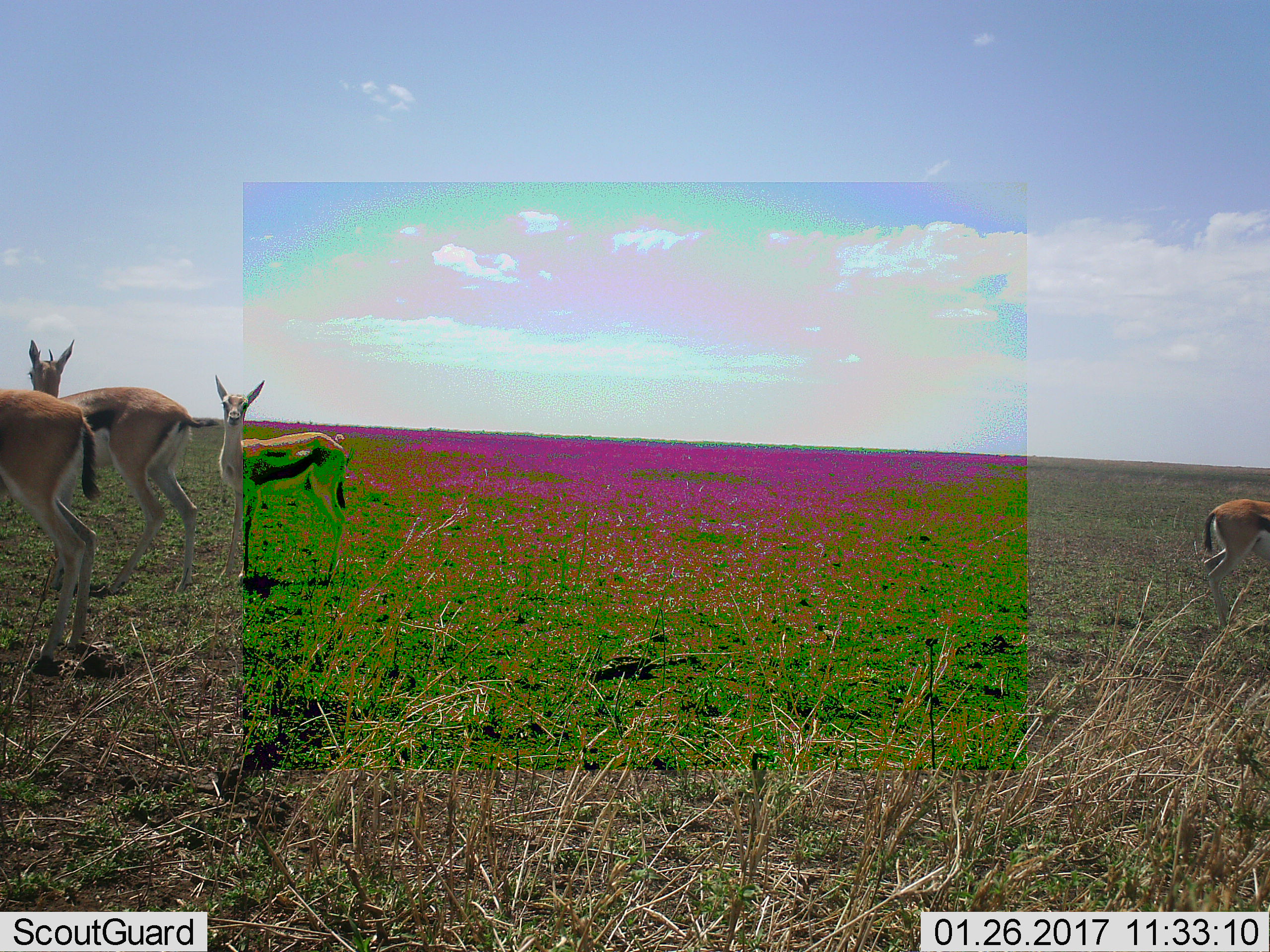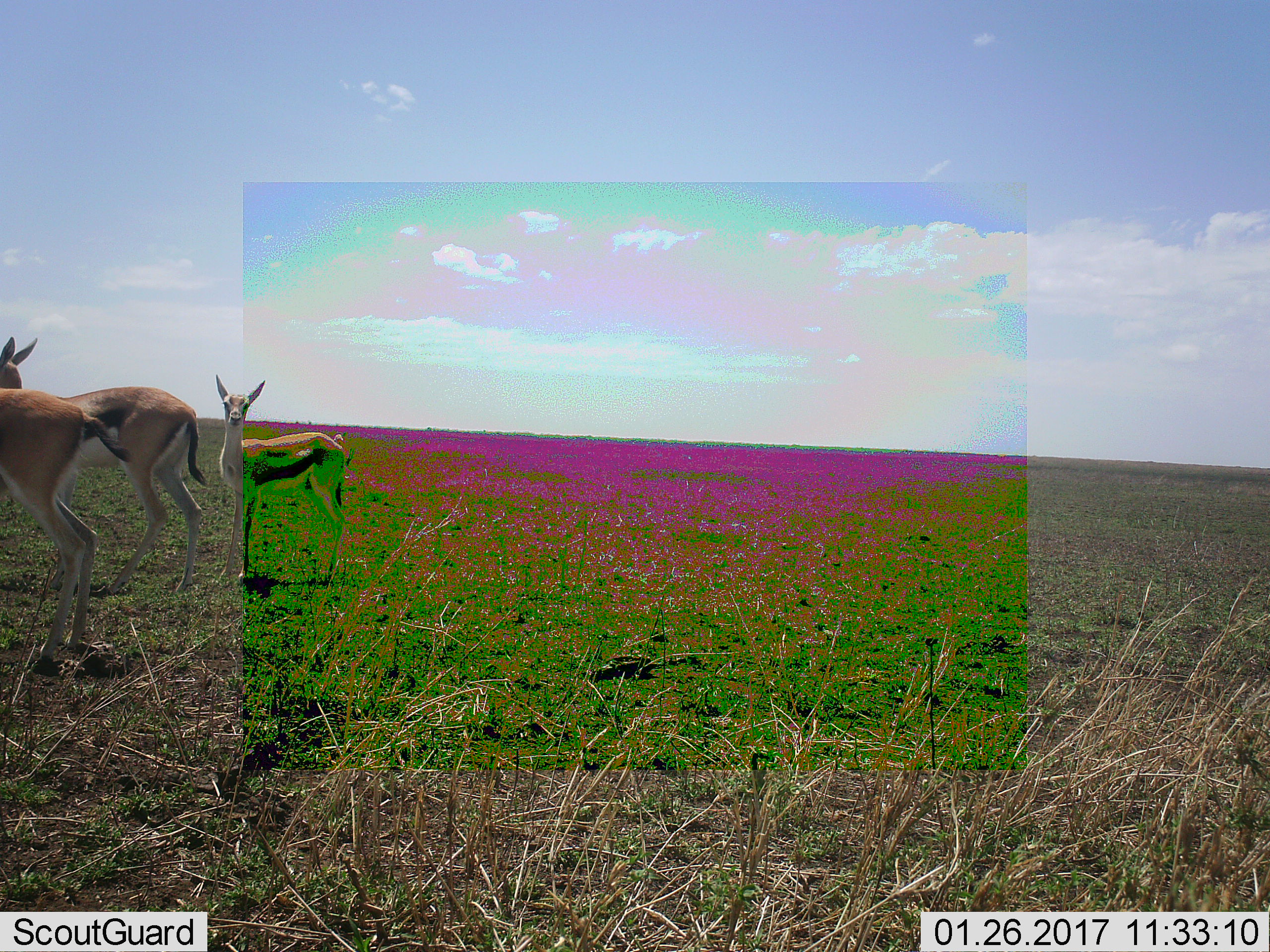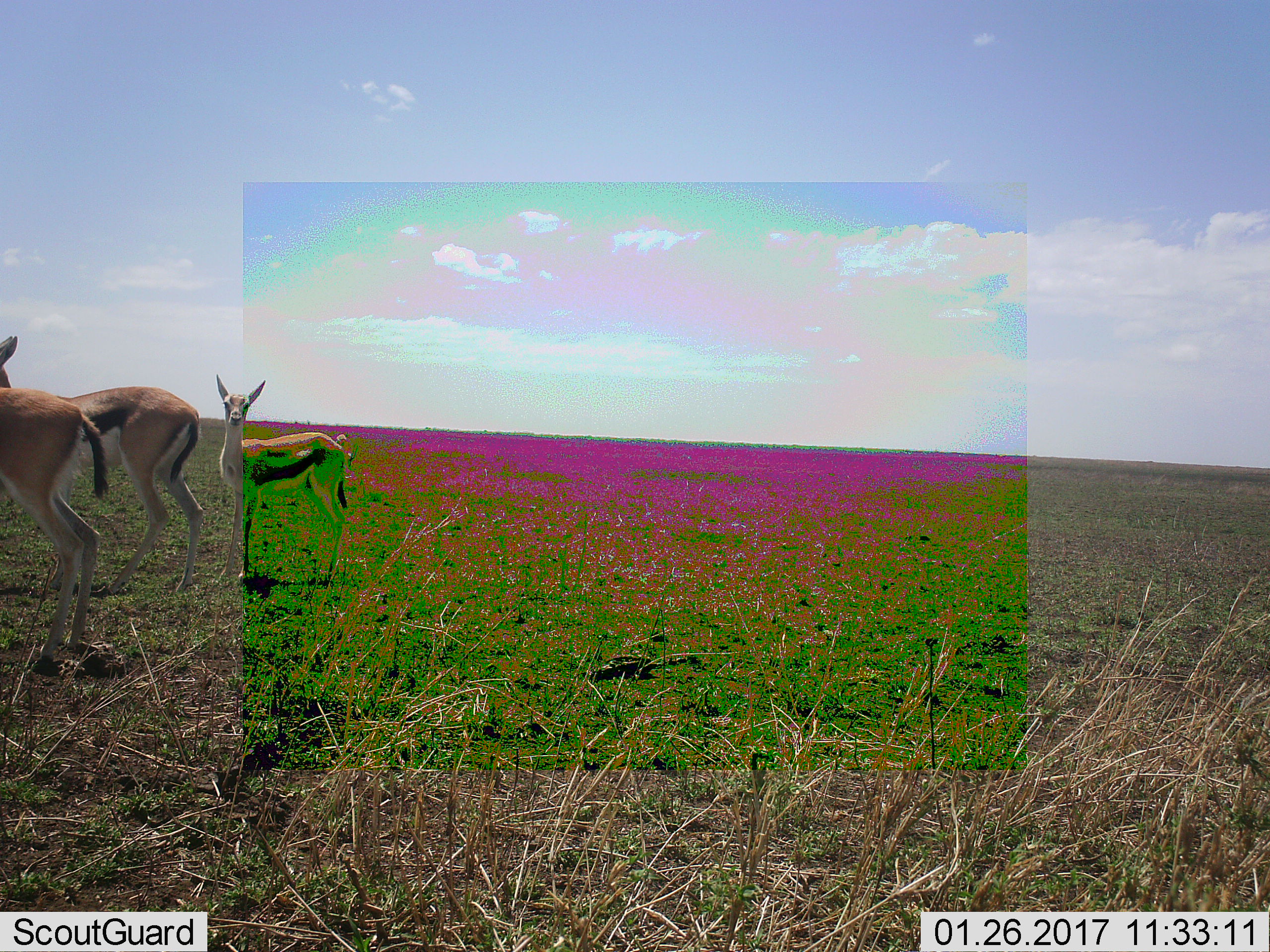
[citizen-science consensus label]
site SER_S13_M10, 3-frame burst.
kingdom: Animalia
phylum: Chordata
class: Mammalia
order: Artiodactyla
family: Bovidae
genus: Eudorcas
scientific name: Eudorcas thomsonii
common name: thomson's gazelle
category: gazellethomsons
Gazellethomsons (thomson's gazelle) (Eudorcas thomsonii), count 4. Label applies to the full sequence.